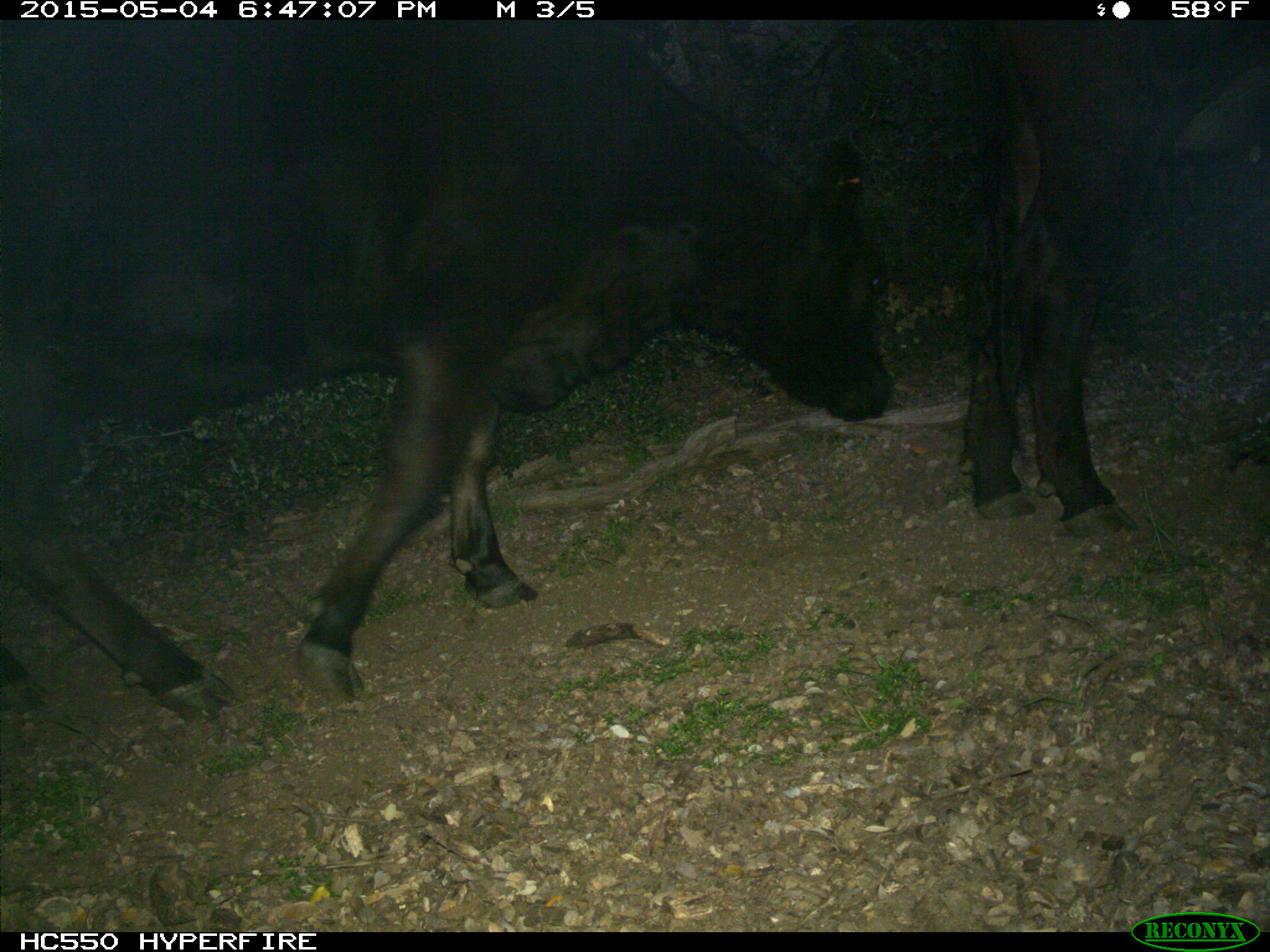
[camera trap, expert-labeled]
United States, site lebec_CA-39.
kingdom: Animalia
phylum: Chordata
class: Mammalia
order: Artiodactyla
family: Bovidae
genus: Bos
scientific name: Bos taurus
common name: domestic cow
Bos taurus (domestic cow).